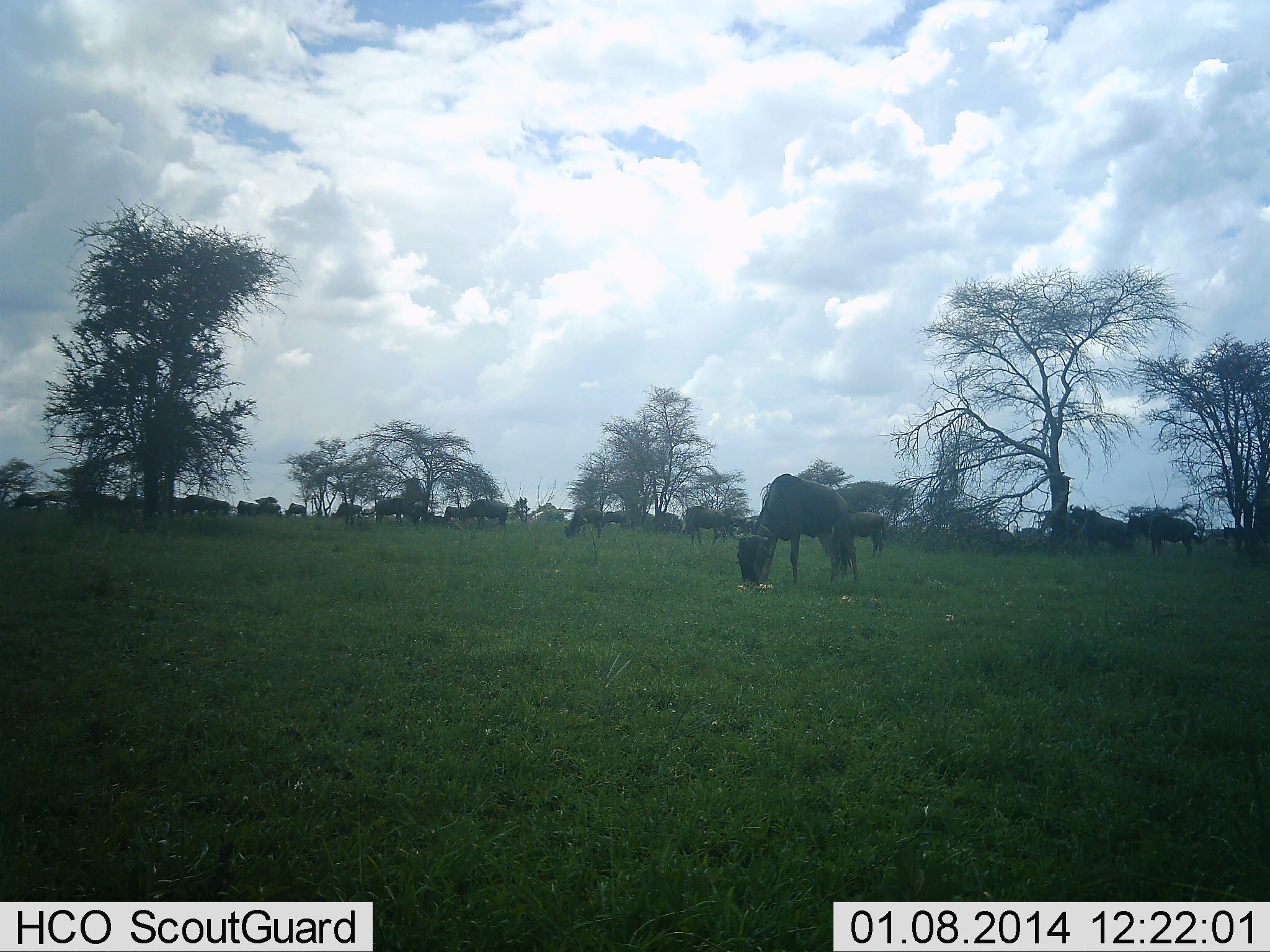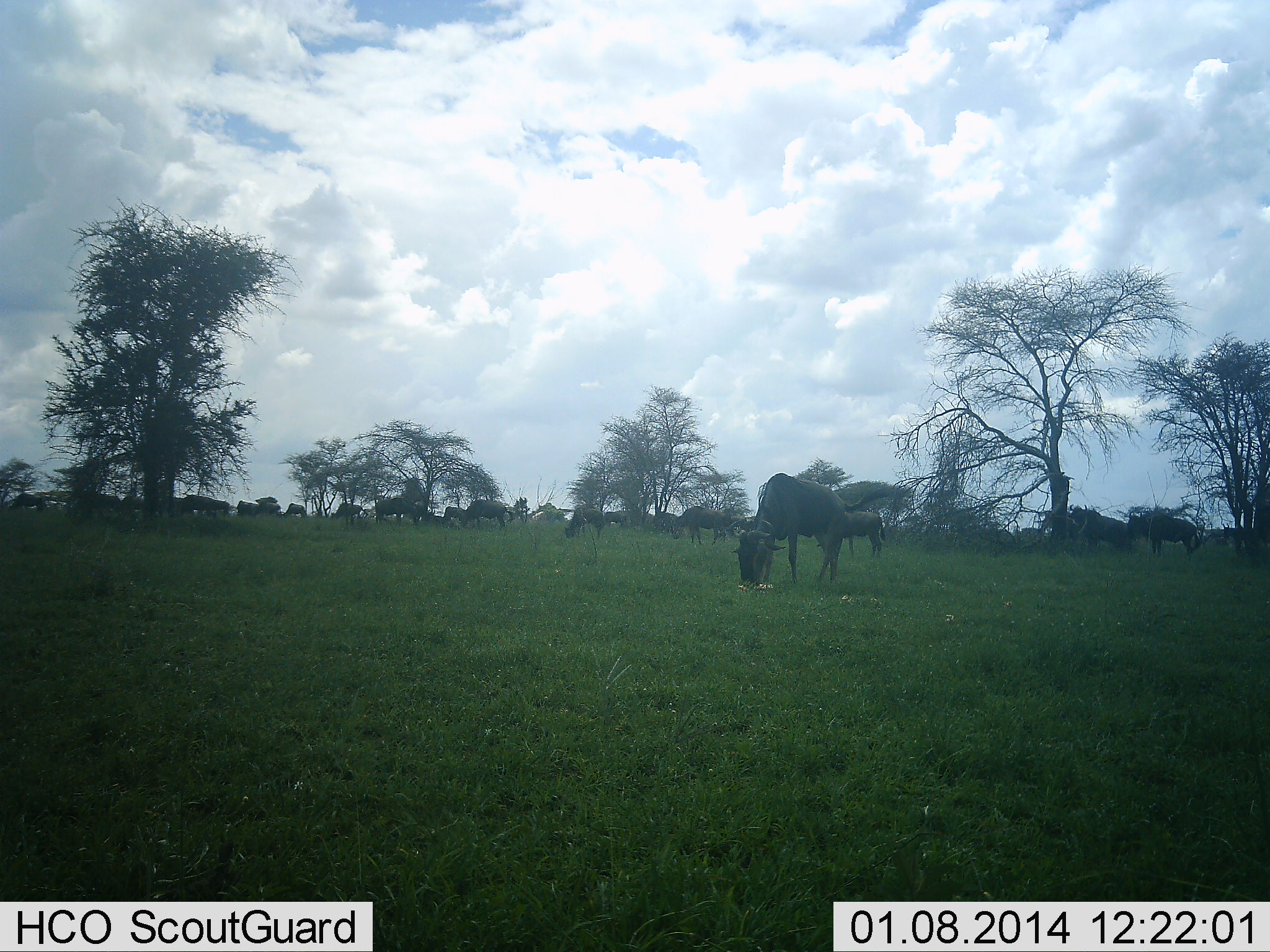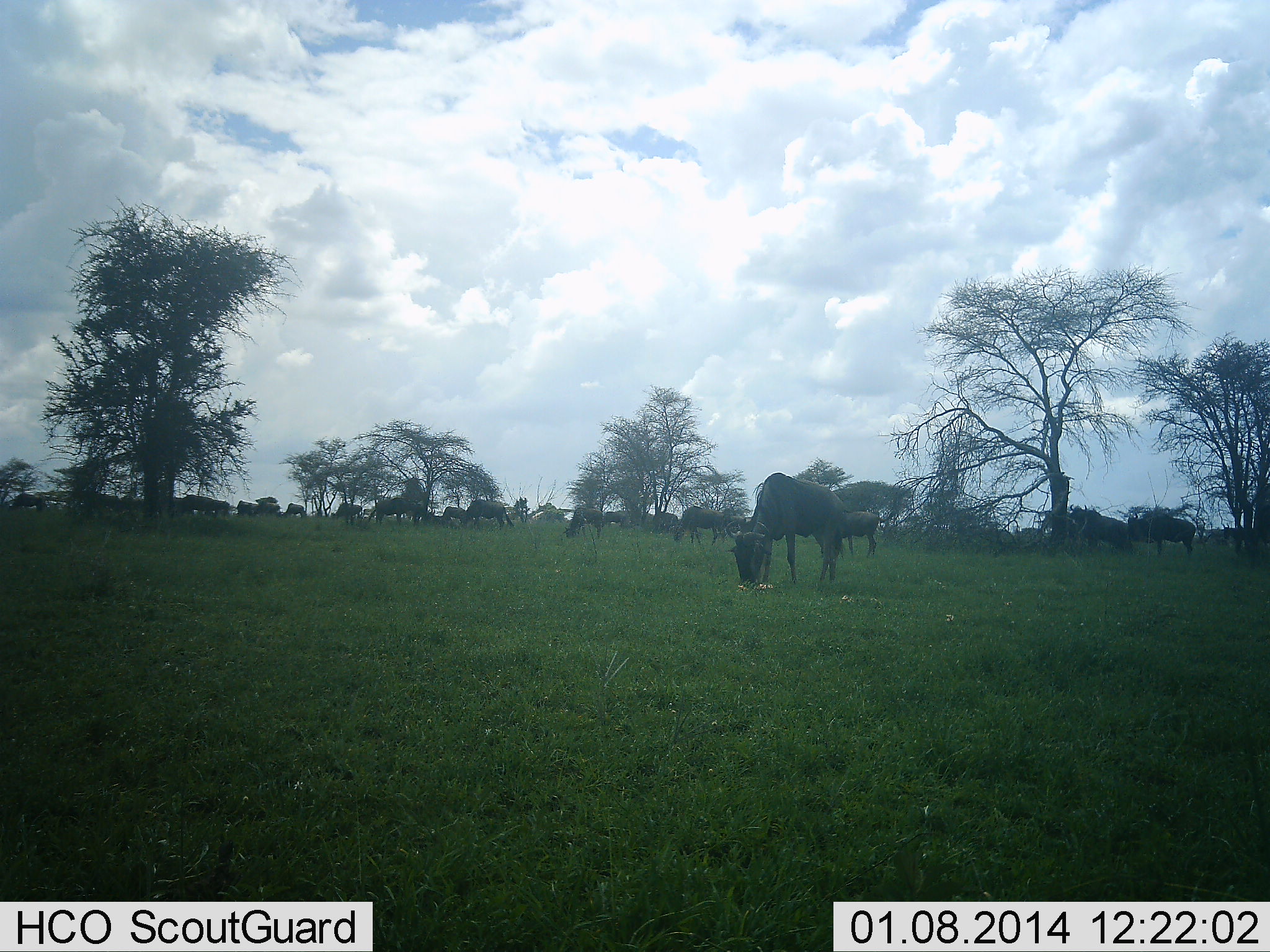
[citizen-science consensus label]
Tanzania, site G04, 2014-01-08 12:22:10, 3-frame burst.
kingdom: Animalia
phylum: Chordata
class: Mammalia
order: Artiodactyla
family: Bovidae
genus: Connochaetes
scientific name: Connochaetes taurinus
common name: blue wildebeest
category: wildebeest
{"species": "wildebeest (blue wildebeest) (Connochaetes taurinus)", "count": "11-50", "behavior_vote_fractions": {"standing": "70%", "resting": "0%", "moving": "30%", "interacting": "0%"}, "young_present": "0%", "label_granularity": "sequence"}